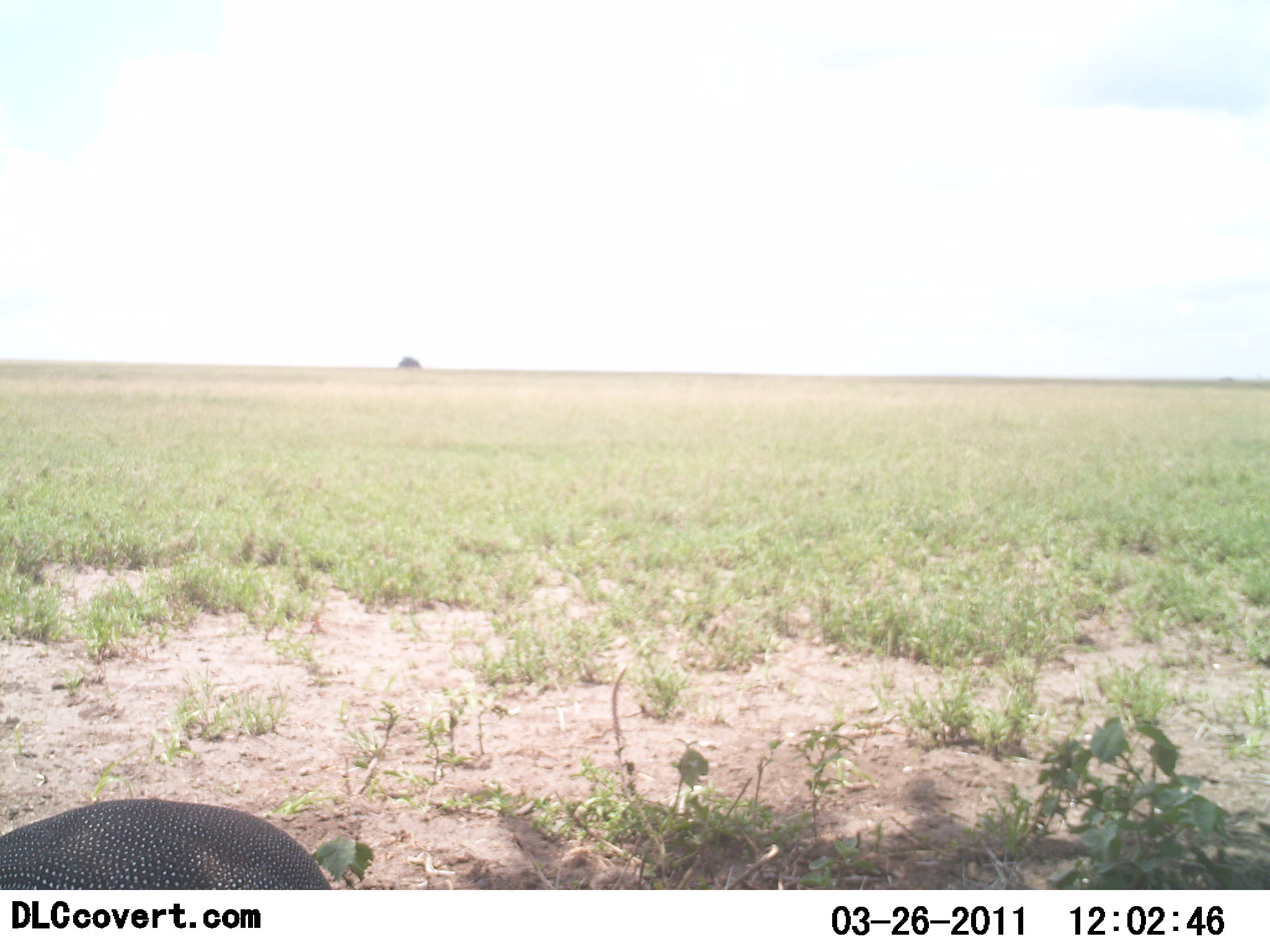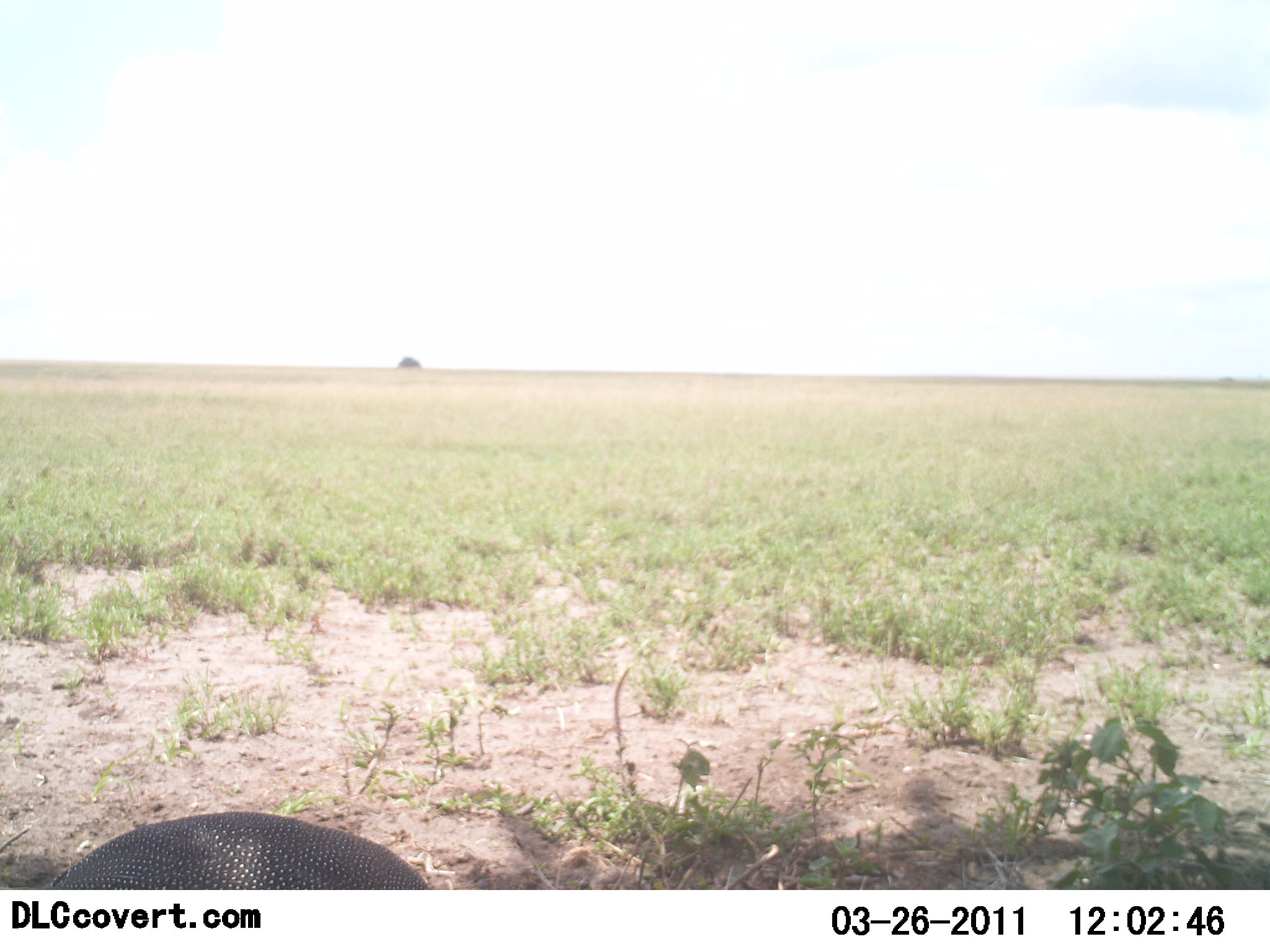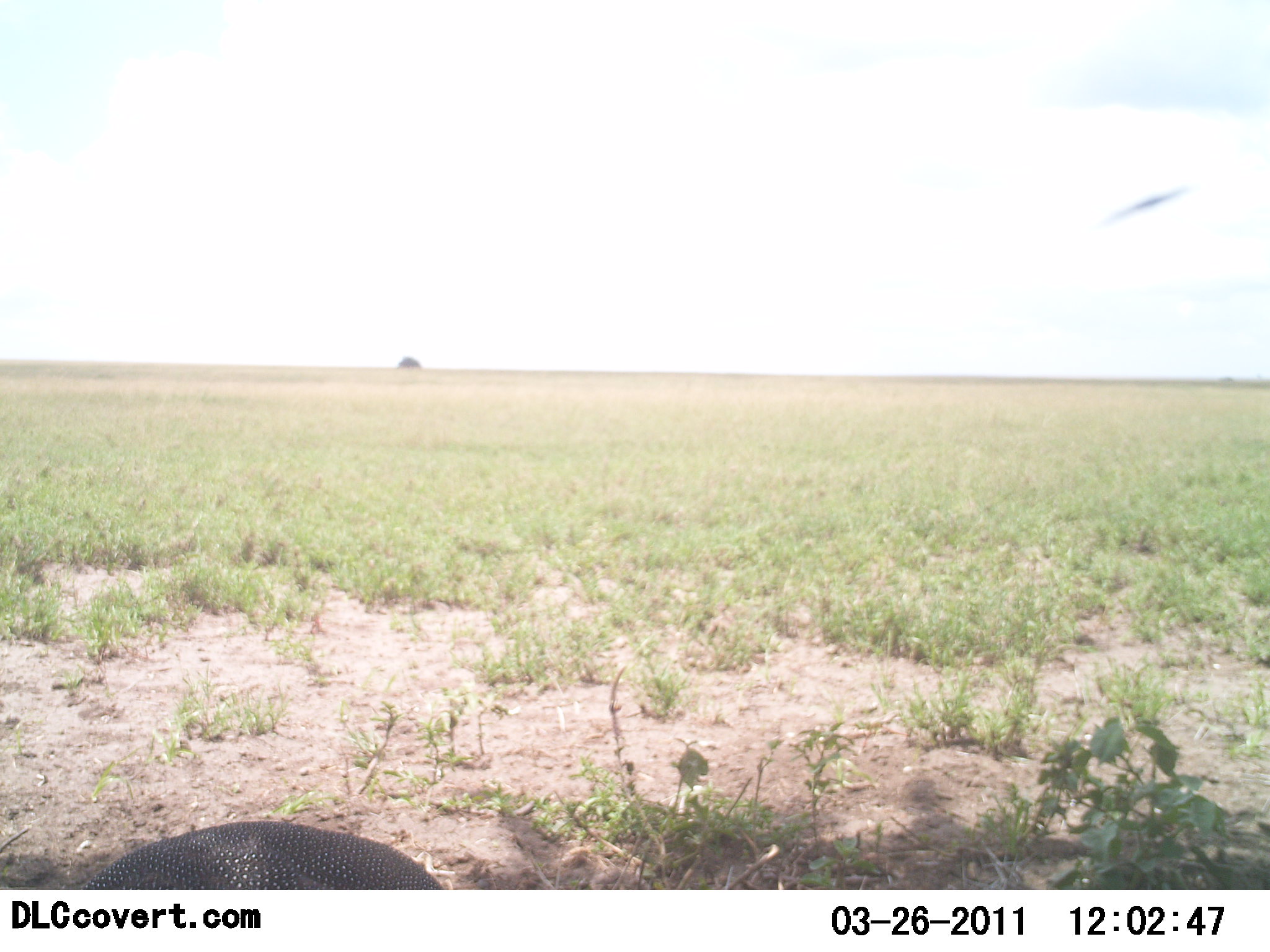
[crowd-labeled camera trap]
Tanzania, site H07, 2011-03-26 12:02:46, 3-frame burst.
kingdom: Animalia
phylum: Chordata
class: Aves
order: Galliformes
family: Numididae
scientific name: Numididae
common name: guinea fowl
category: guineafowl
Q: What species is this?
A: Guineafowl (guinea fowl) (Numididae).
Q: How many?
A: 1.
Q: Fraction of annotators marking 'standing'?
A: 83%.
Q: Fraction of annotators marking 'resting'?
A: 17%.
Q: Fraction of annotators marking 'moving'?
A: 0%.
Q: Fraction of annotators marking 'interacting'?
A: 0%.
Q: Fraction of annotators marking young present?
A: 0%.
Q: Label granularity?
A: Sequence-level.